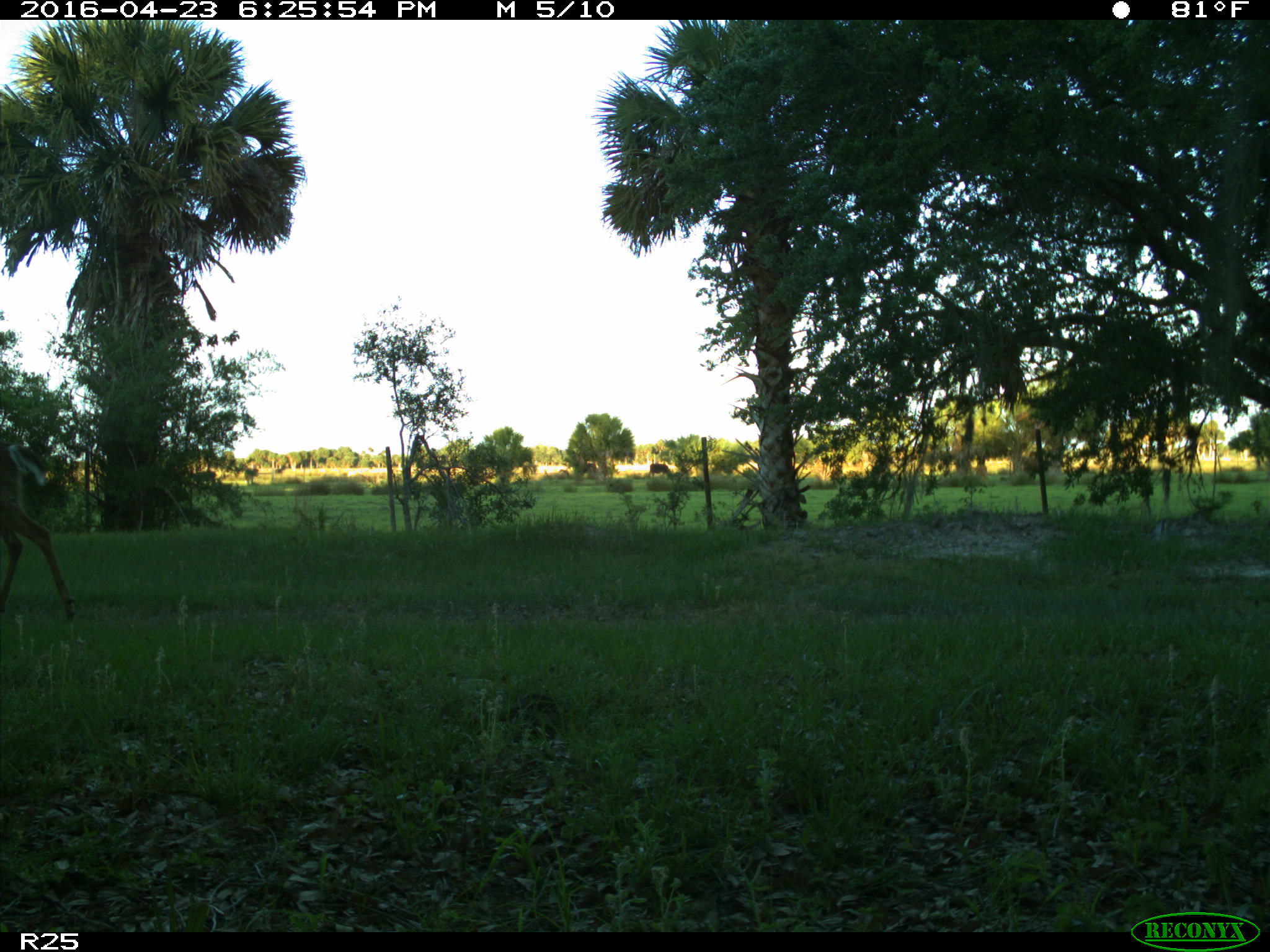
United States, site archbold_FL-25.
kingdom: Animalia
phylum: Chordata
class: Mammalia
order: Artiodactyla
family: Bovidae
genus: Bos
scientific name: Bos taurus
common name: domestic cow